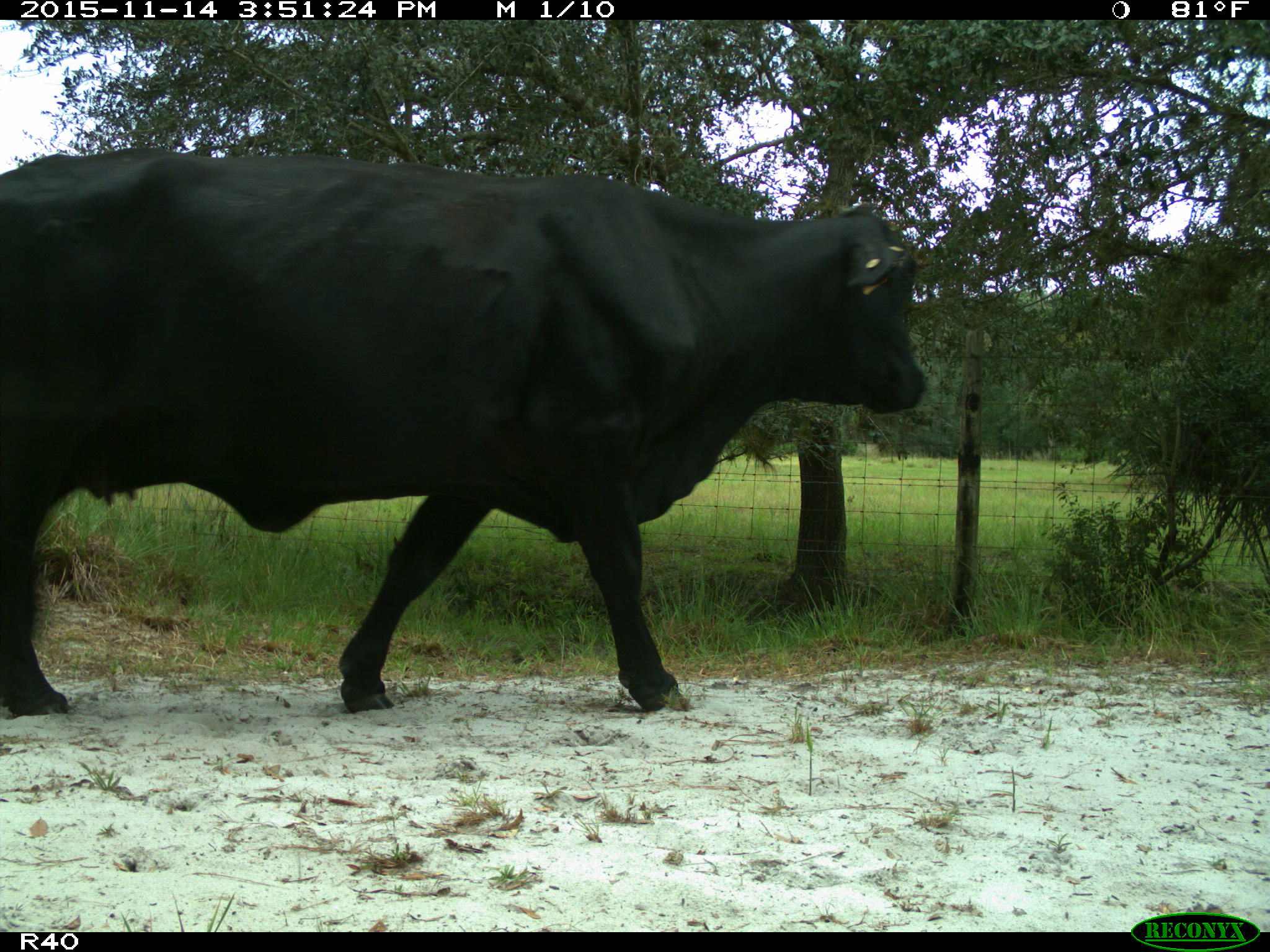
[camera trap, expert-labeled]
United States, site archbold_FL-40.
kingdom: Animalia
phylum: Chordata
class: Mammalia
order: Artiodactyla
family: Bovidae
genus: Bos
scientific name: Bos taurus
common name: domestic cow